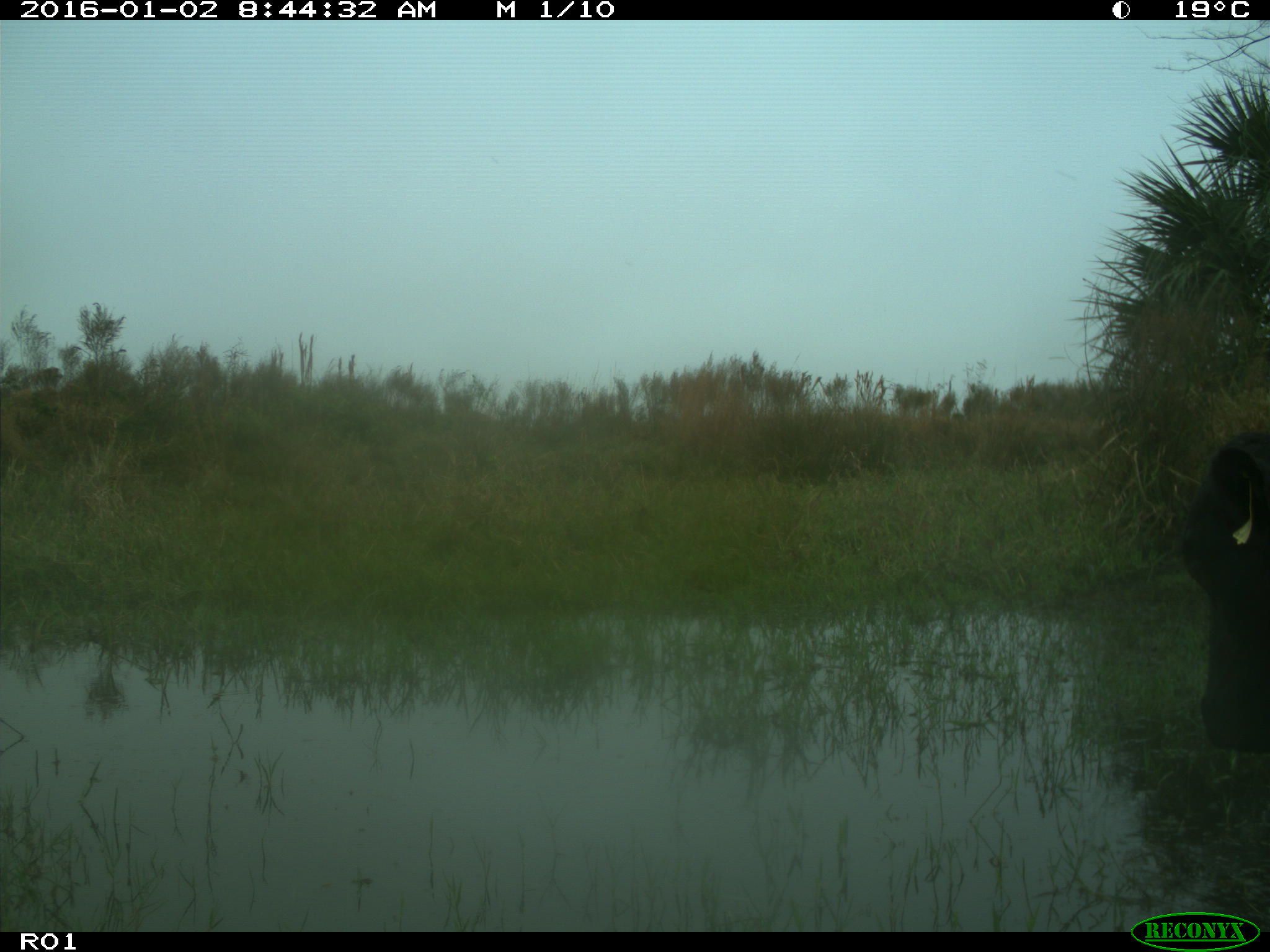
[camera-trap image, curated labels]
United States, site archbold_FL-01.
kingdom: Animalia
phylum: Chordata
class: Mammalia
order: Artiodactyla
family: Bovidae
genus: Bos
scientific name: Bos taurus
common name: domestic cow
Bos taurus (domestic cow).